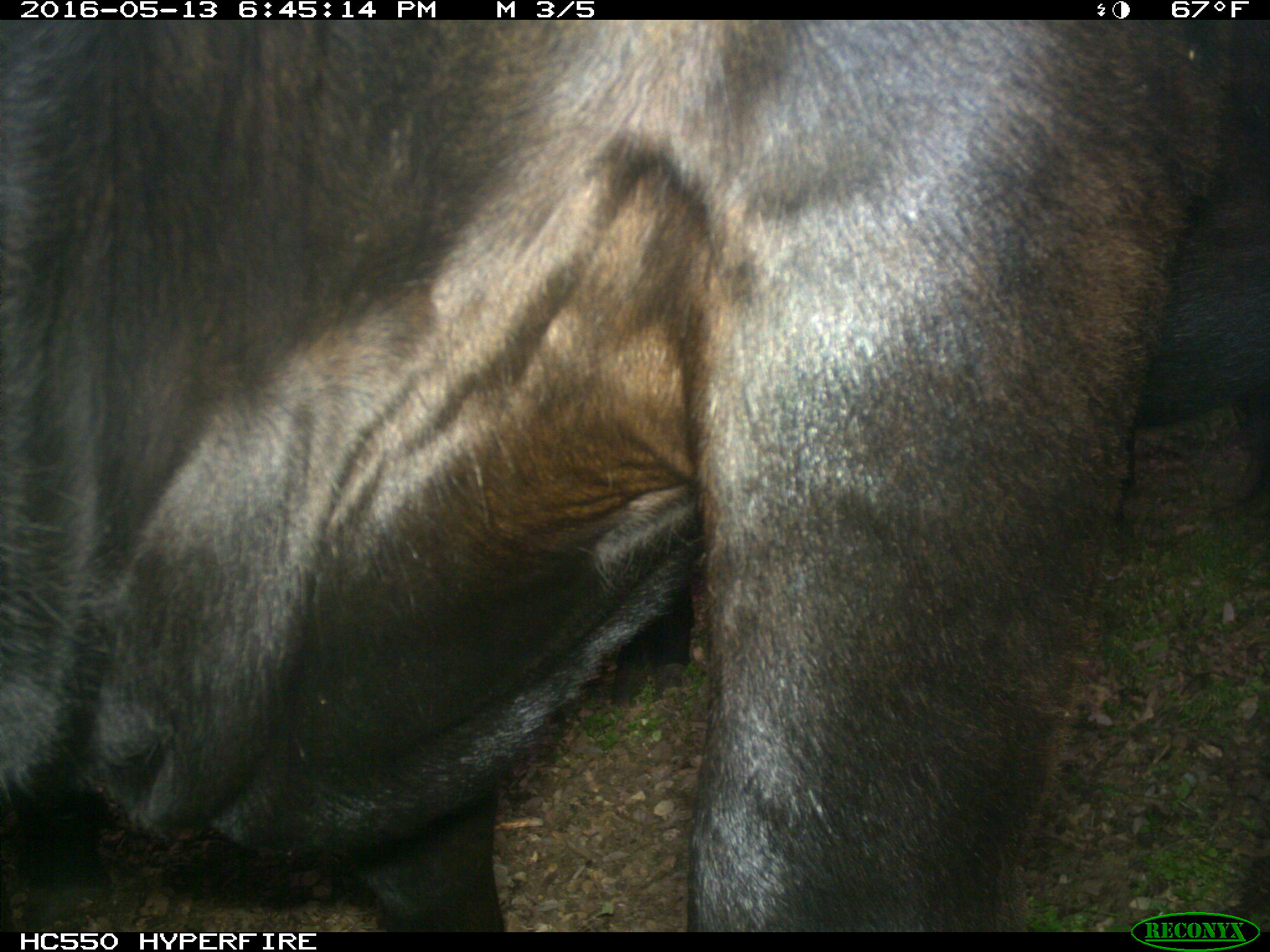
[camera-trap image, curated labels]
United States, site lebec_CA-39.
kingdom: Animalia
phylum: Chordata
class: Mammalia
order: Artiodactyla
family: Bovidae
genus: Bos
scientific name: Bos taurus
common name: domestic cow